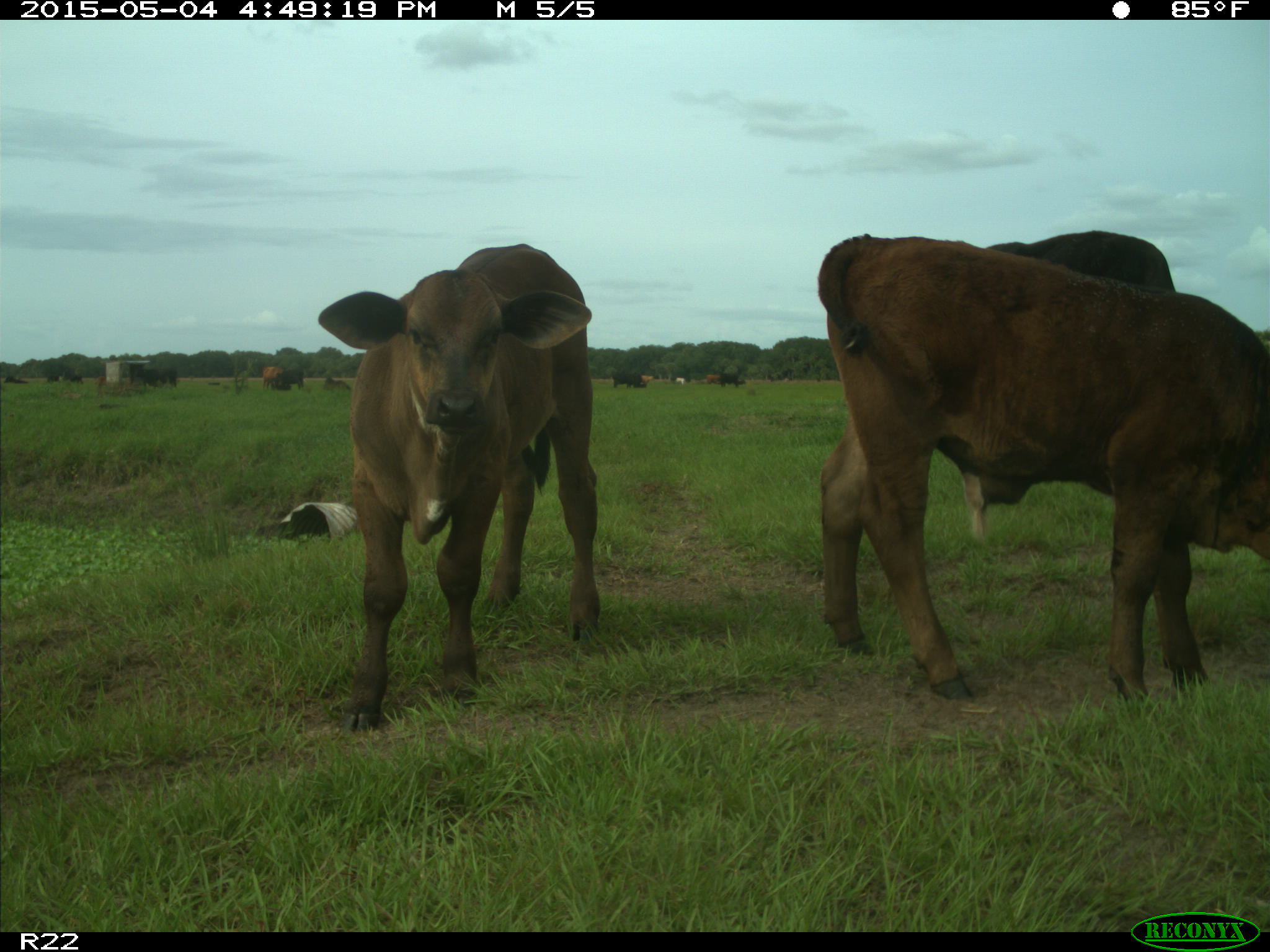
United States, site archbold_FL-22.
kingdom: Animalia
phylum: Chordata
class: Mammalia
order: Artiodactyla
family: Bovidae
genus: Bos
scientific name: Bos taurus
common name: domestic cow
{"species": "Bos taurus (domestic cow)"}